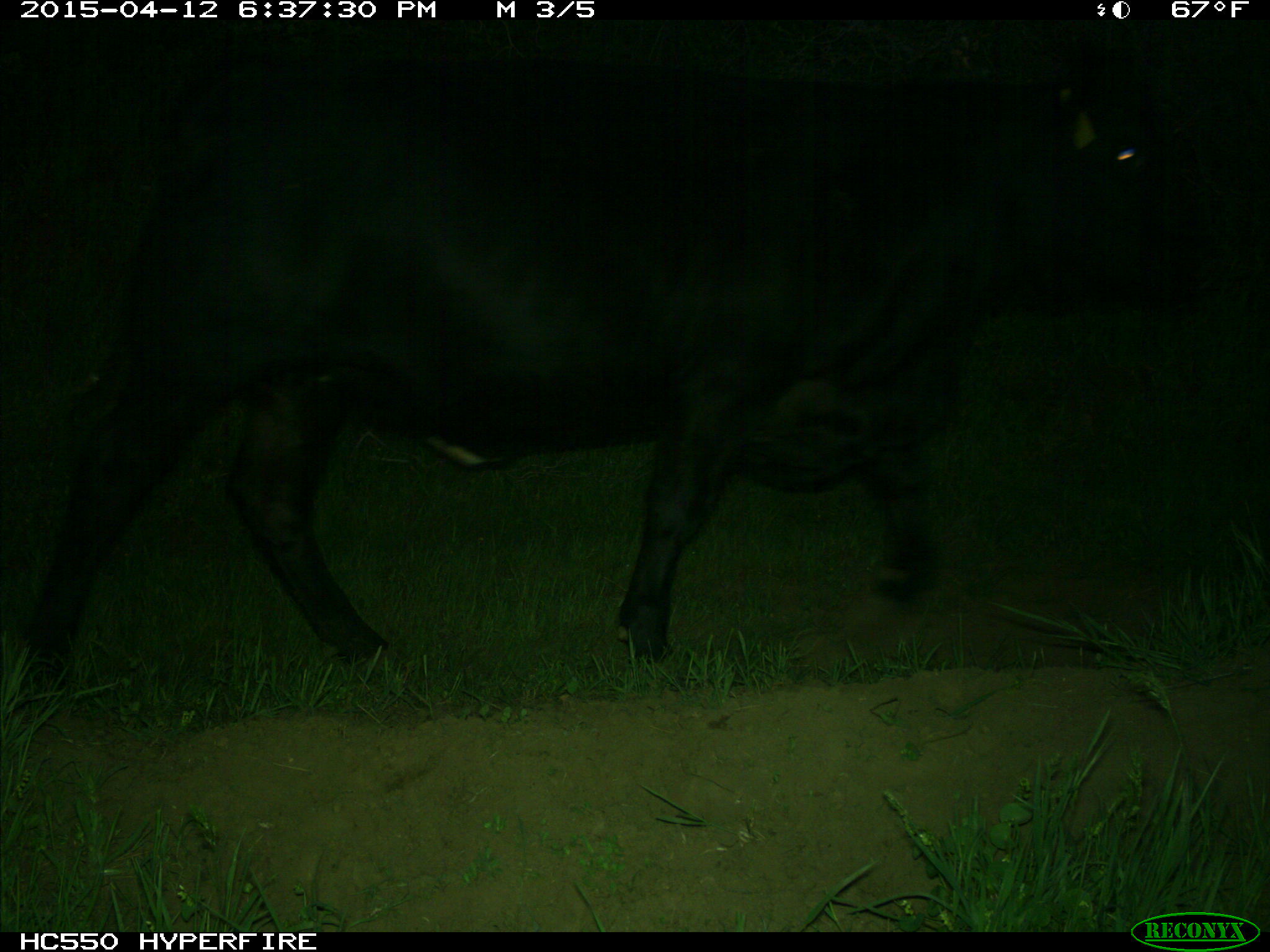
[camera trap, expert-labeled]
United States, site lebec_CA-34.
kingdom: Animalia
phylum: Chordata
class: Mammalia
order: Artiodactyla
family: Bovidae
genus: Bos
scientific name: Bos taurus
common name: domestic cow